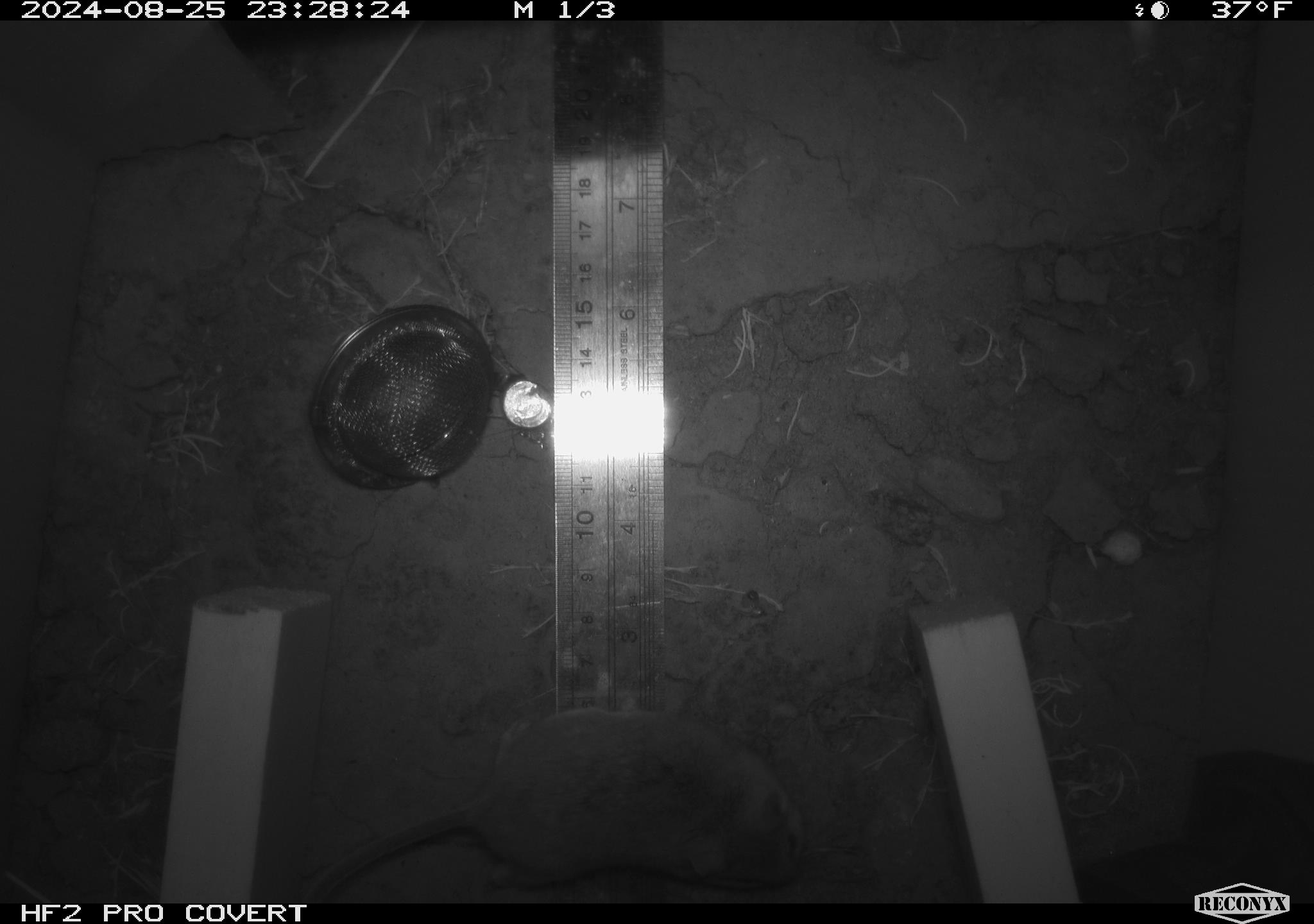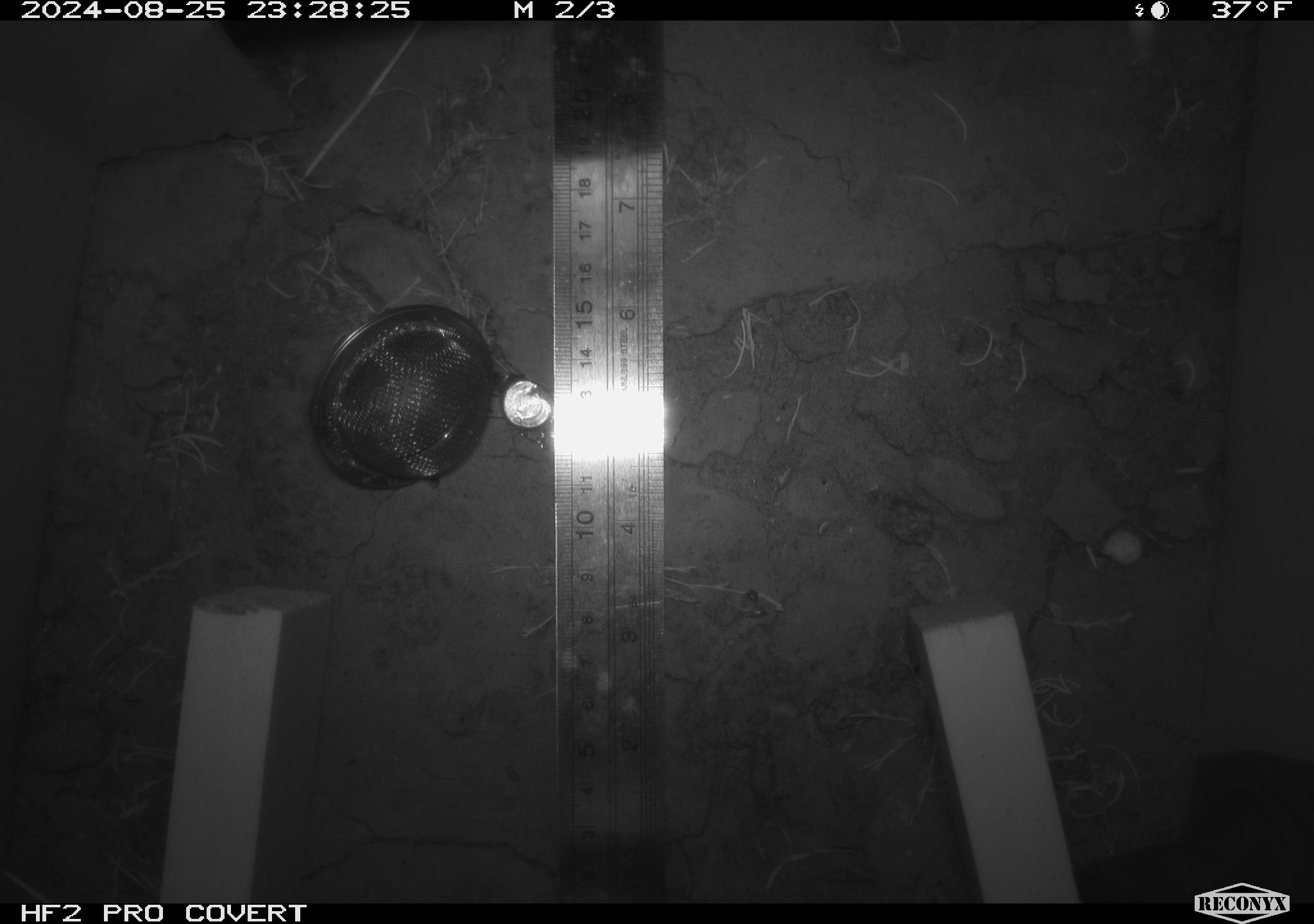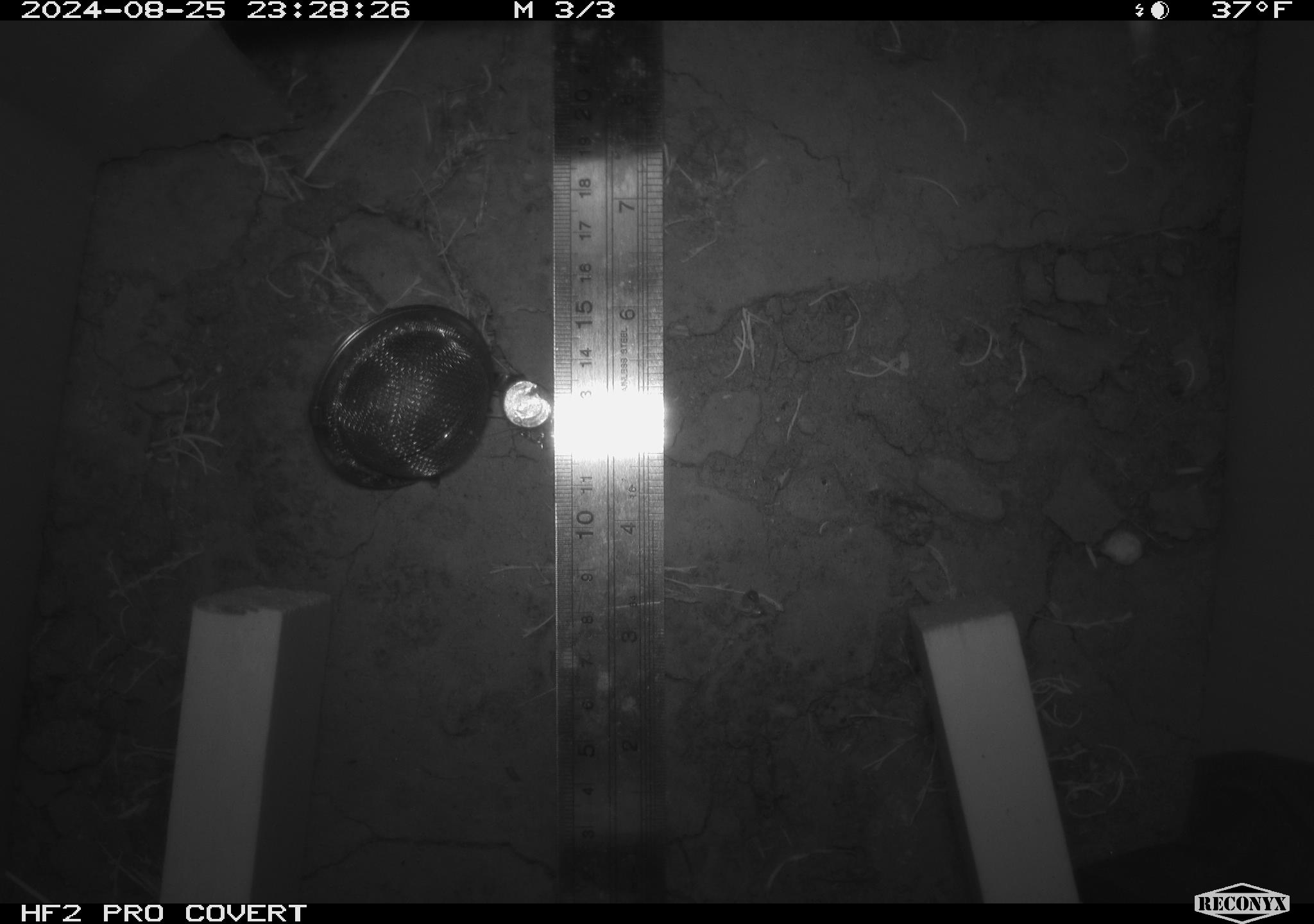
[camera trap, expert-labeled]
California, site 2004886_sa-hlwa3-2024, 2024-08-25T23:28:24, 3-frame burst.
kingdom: Animalia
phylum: Chordata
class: Mammalia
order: Rodentia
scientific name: Rodentia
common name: mouse species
Mouse species (Rodentia).